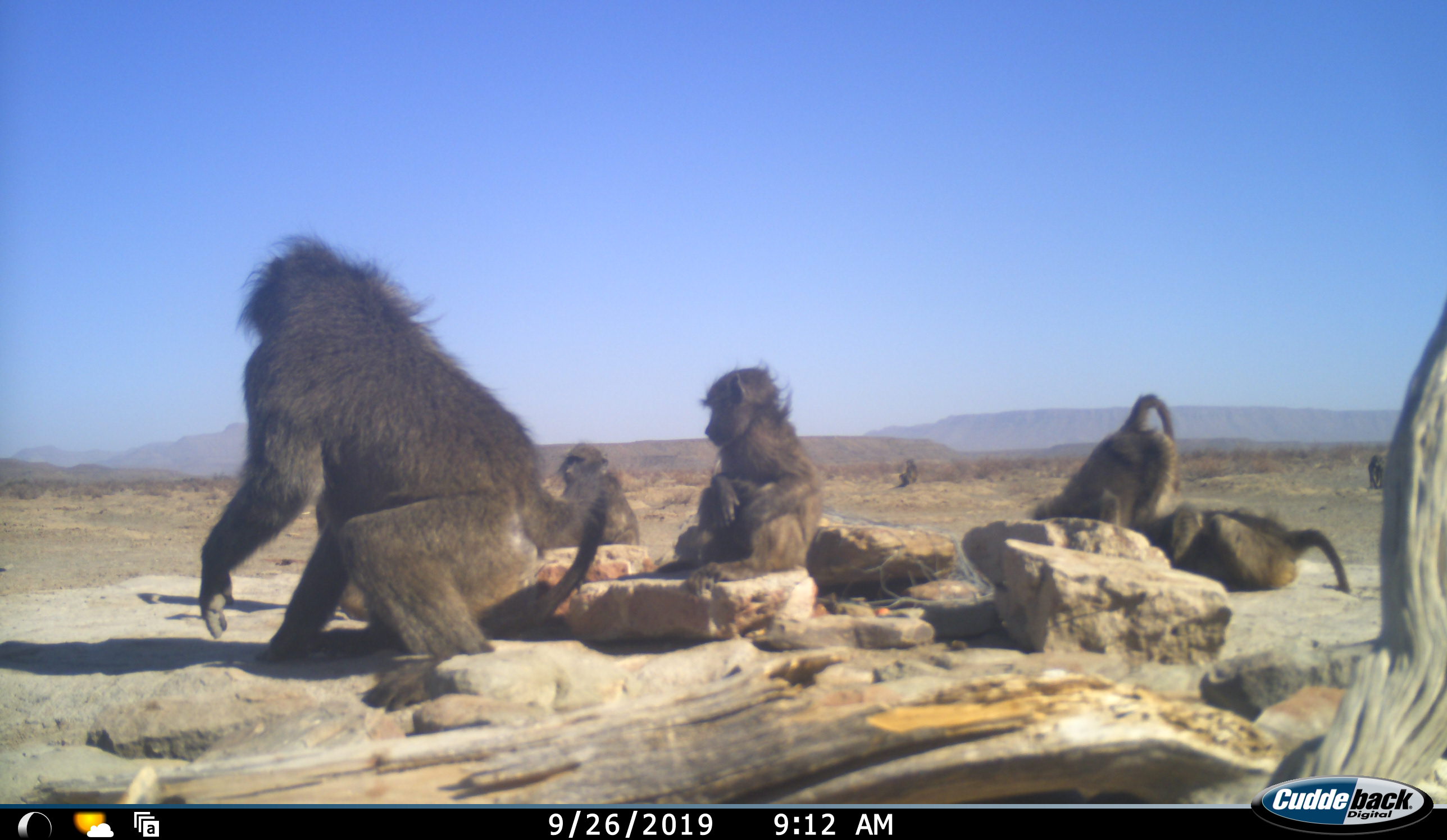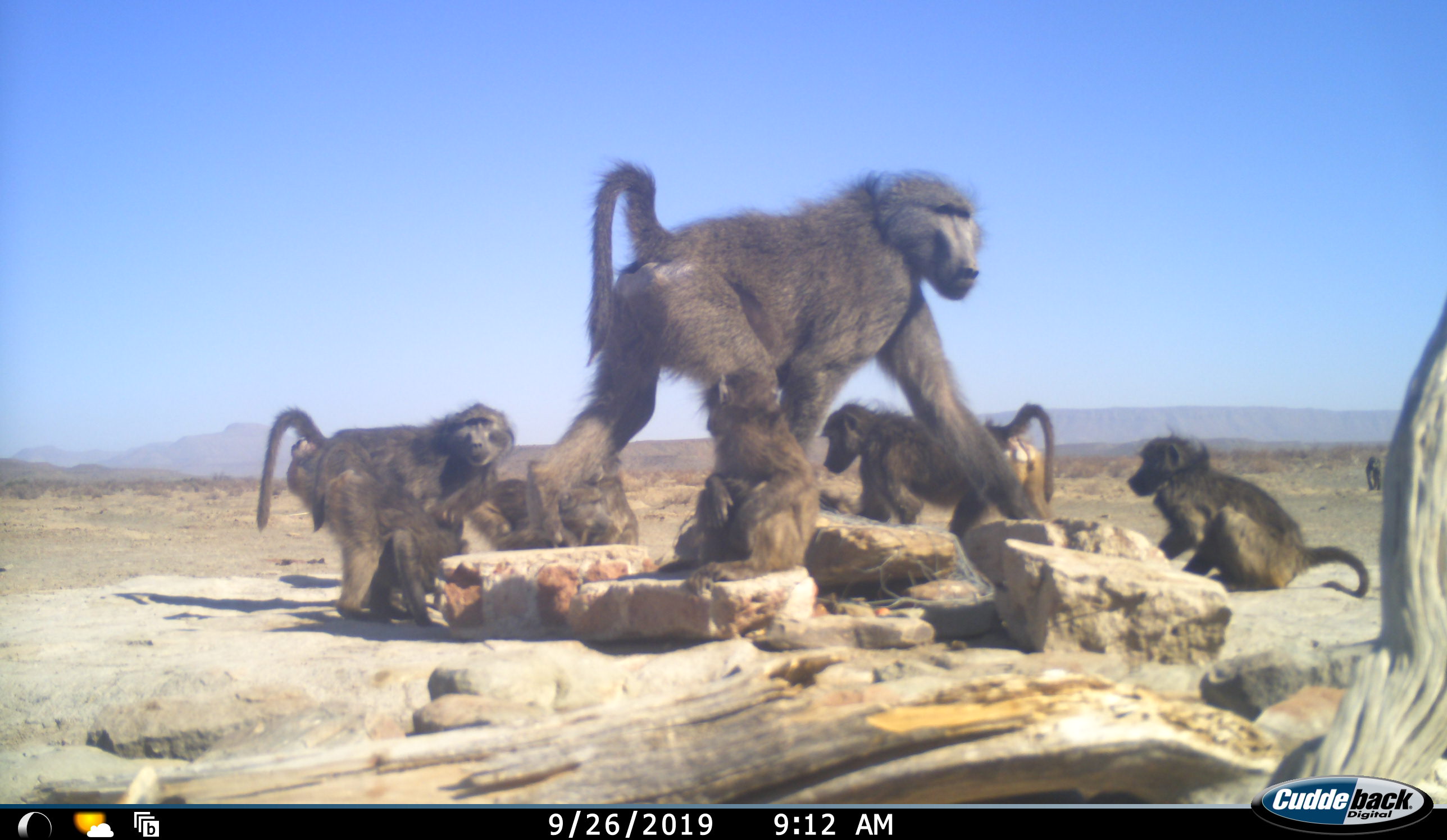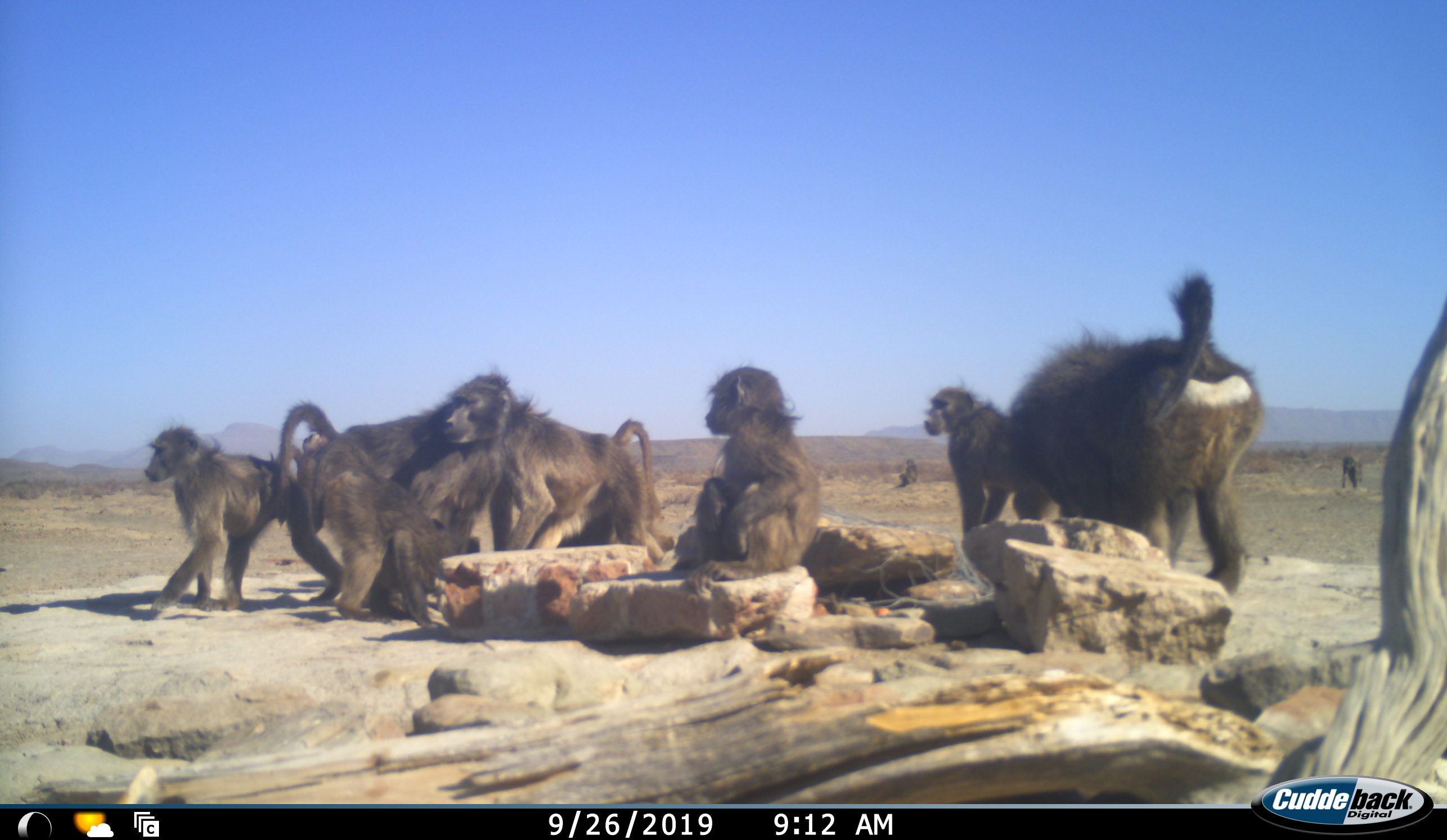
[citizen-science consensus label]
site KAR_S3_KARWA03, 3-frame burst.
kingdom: Animalia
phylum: Chordata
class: Mammalia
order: Primates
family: Cercopithecidae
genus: Papio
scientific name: Papio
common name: baboon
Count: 9.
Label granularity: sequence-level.